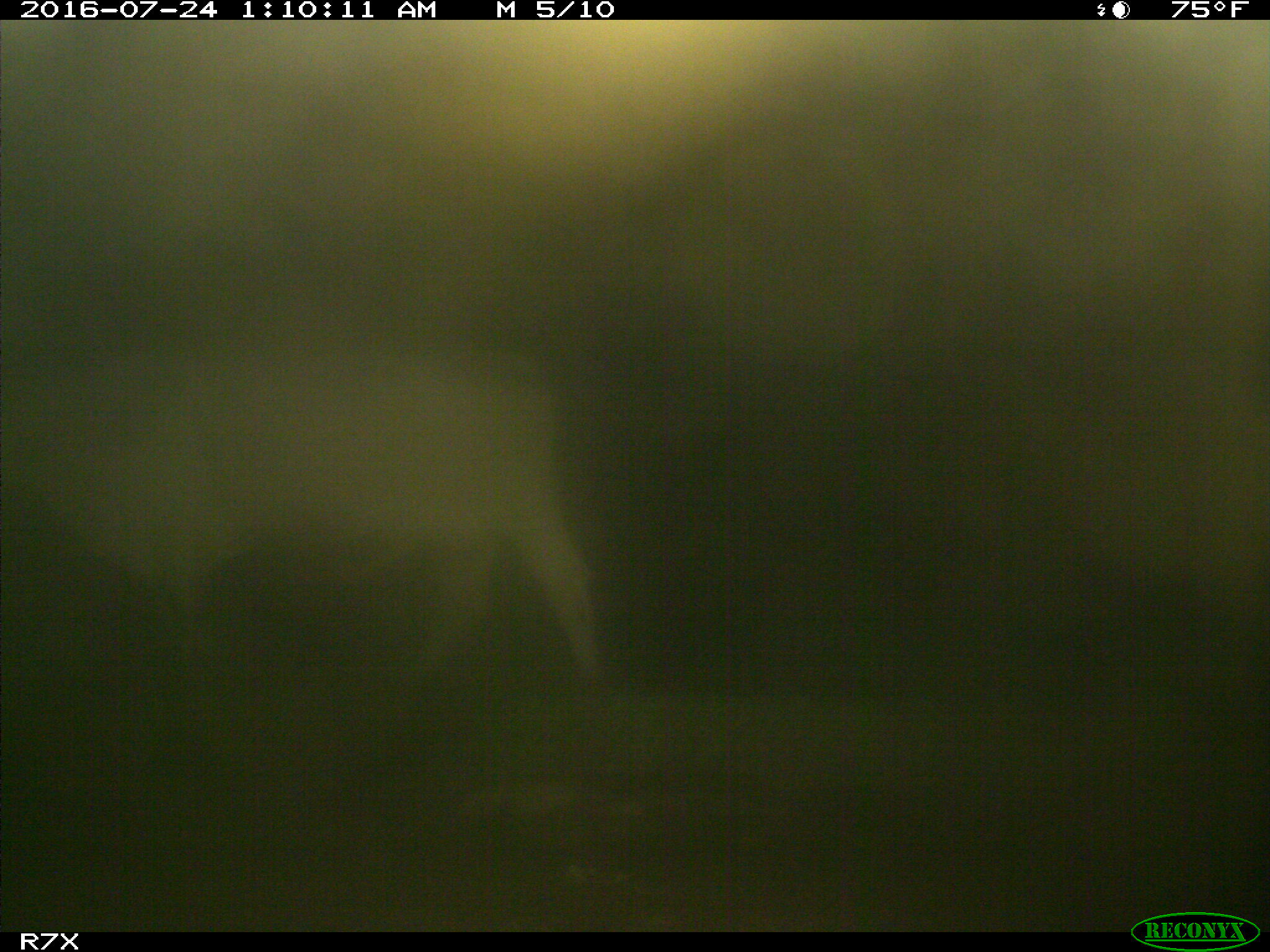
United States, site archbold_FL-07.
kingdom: Animalia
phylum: Chordata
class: Mammalia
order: Artiodactyla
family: Bovidae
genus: Bos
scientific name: Bos taurus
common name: domestic cow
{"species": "Bos taurus (domestic cow)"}